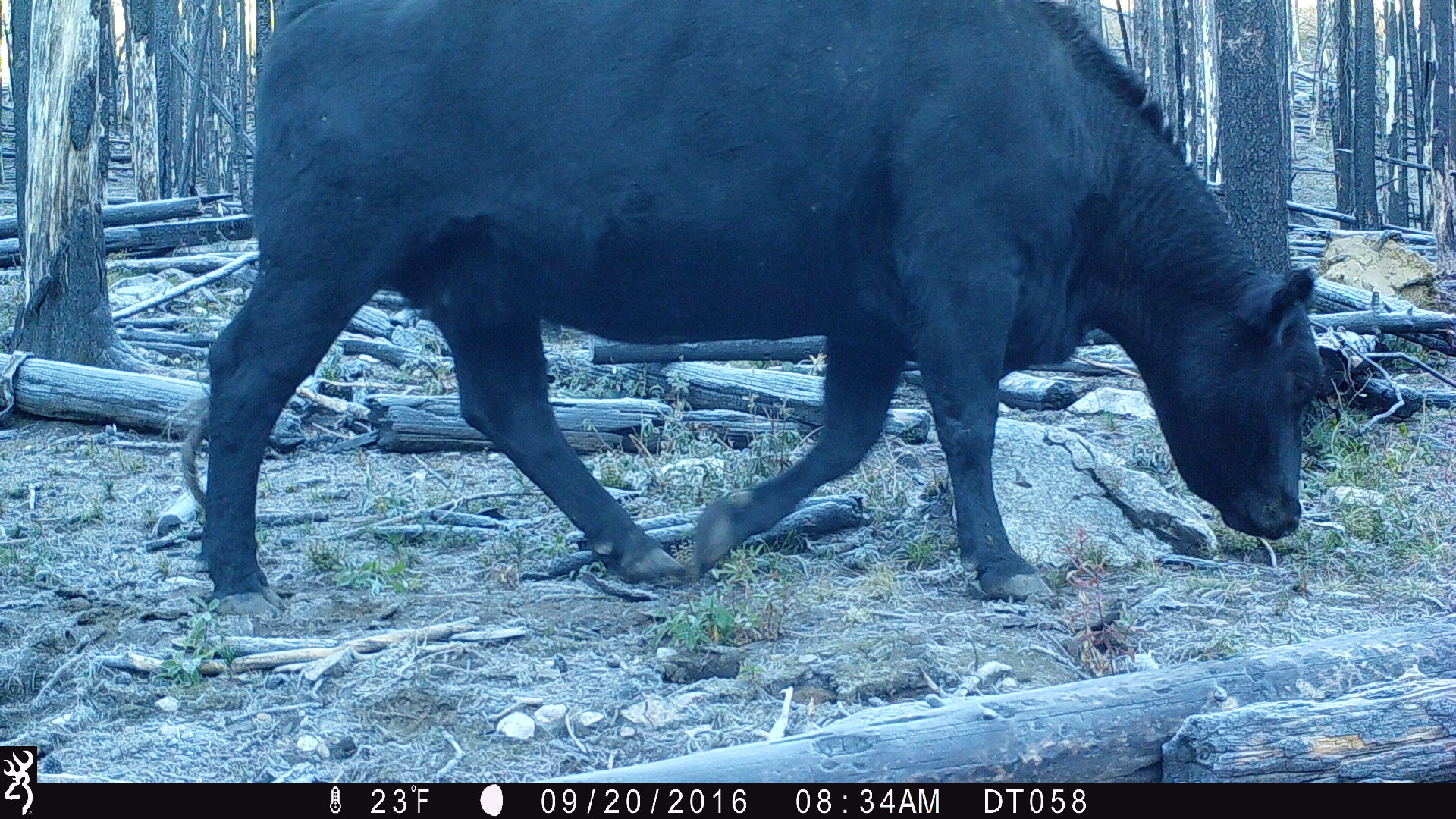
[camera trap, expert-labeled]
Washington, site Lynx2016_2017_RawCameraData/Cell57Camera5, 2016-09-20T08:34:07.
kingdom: Animalia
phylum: Chordata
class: Mammalia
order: Artiodactyla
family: Bovidae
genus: Bos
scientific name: Bos taurus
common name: domestic cattle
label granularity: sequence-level